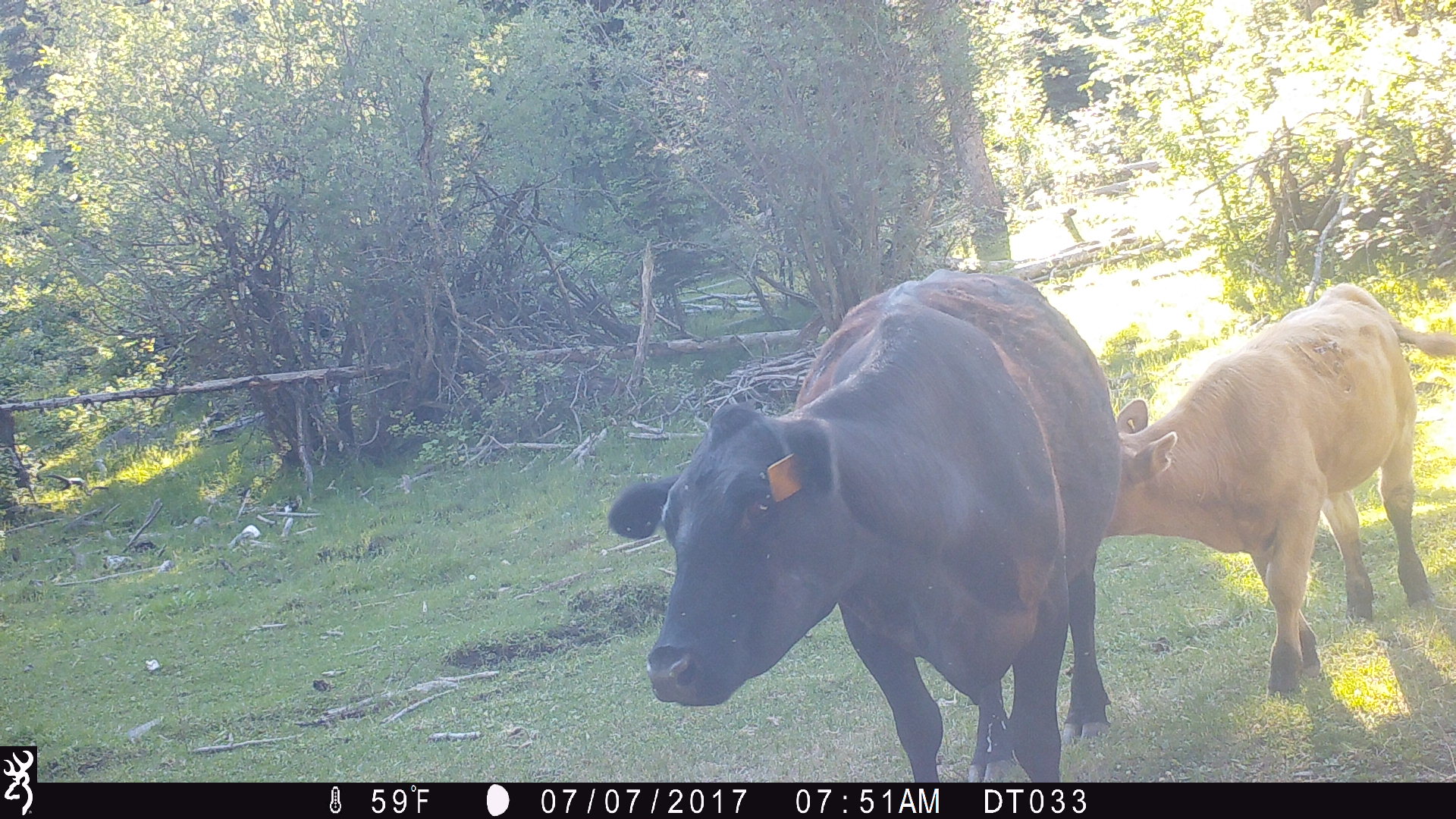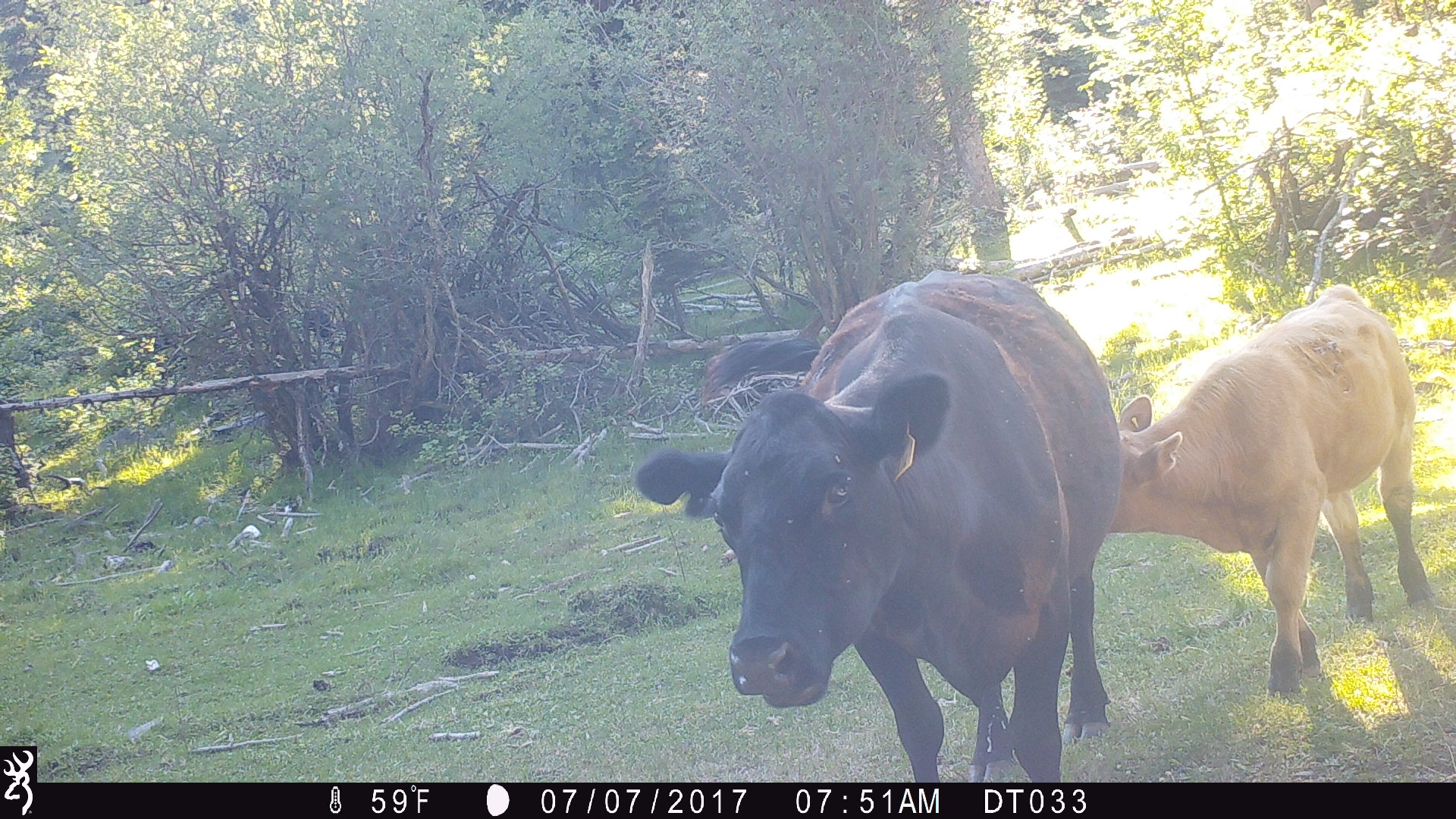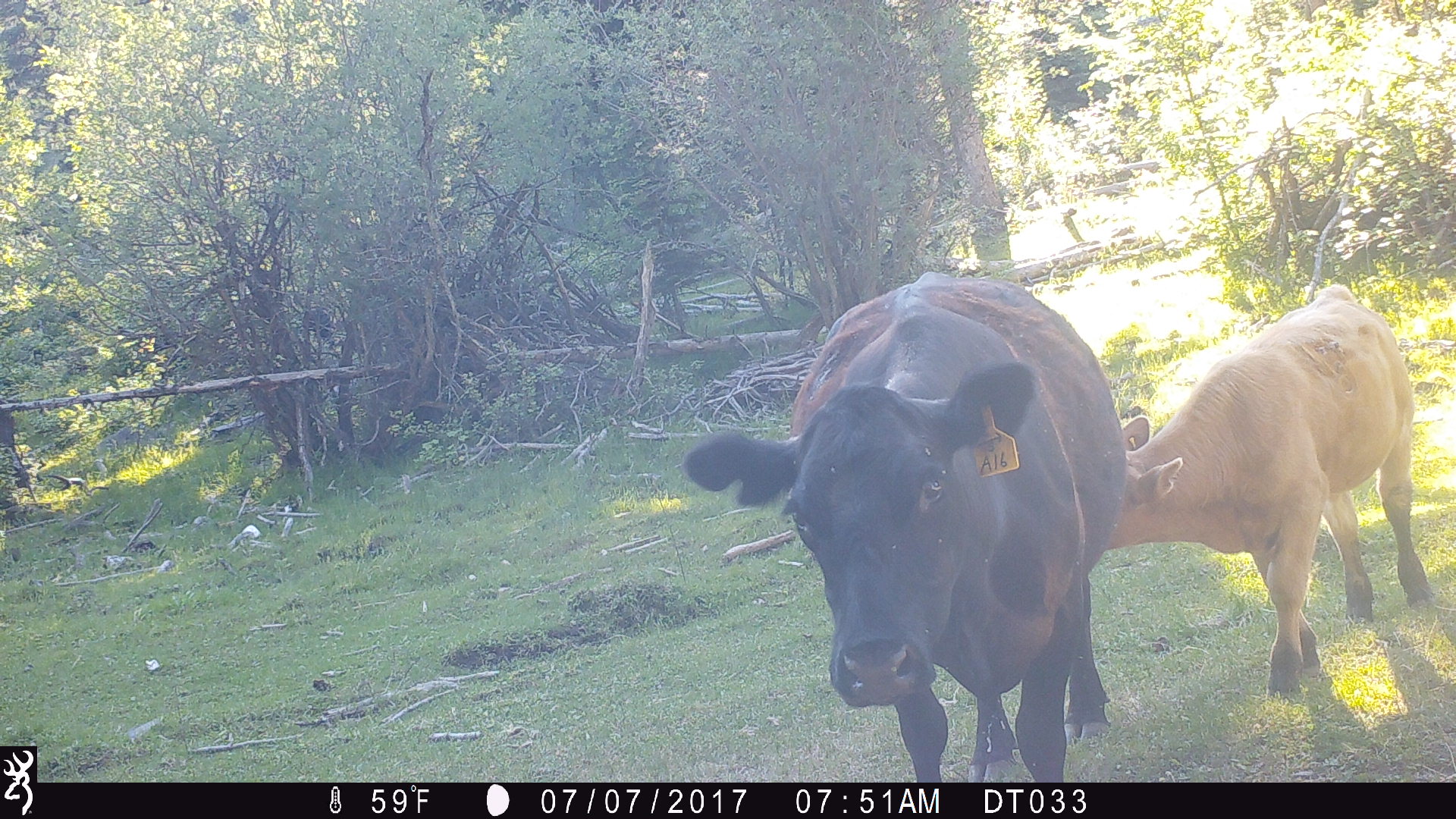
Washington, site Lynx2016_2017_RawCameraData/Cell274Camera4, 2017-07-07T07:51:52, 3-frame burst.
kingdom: Animalia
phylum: Chordata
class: Mammalia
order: Artiodactyla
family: Bovidae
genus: Bos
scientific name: Bos taurus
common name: domestic cattle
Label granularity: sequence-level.